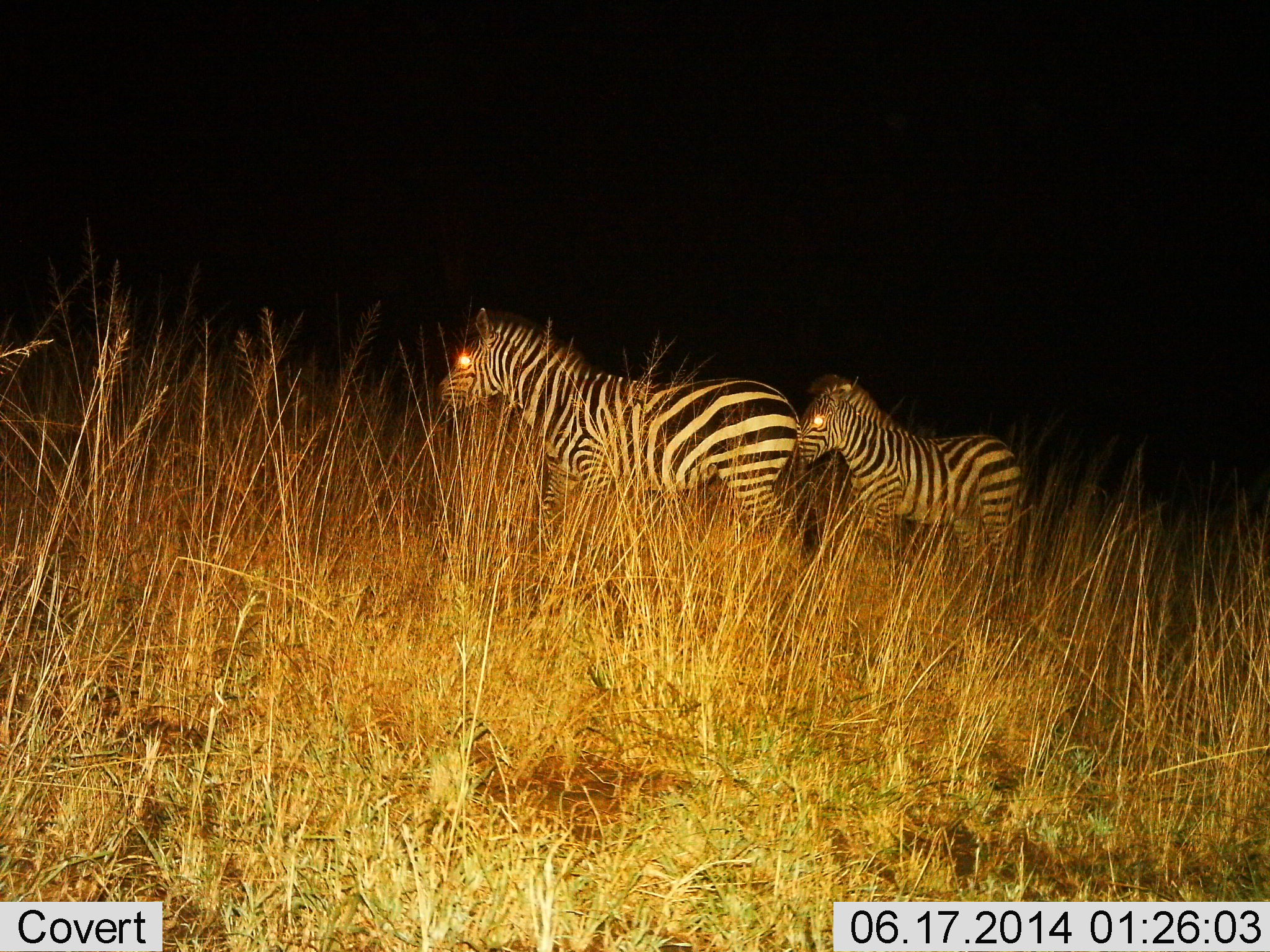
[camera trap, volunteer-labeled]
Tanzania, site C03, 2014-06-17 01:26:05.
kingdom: Animalia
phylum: Chordata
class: Mammalia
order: Perissodactyla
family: Equidae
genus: Equus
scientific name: Equus quagga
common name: plains zebra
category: zebra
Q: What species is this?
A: Zebra (plains zebra) (Equus quagga).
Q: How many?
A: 2.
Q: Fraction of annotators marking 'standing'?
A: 70%.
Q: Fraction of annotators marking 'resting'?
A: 0%.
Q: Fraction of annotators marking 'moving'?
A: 40%.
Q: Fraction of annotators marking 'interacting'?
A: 0%.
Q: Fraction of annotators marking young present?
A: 60%.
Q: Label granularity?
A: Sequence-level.